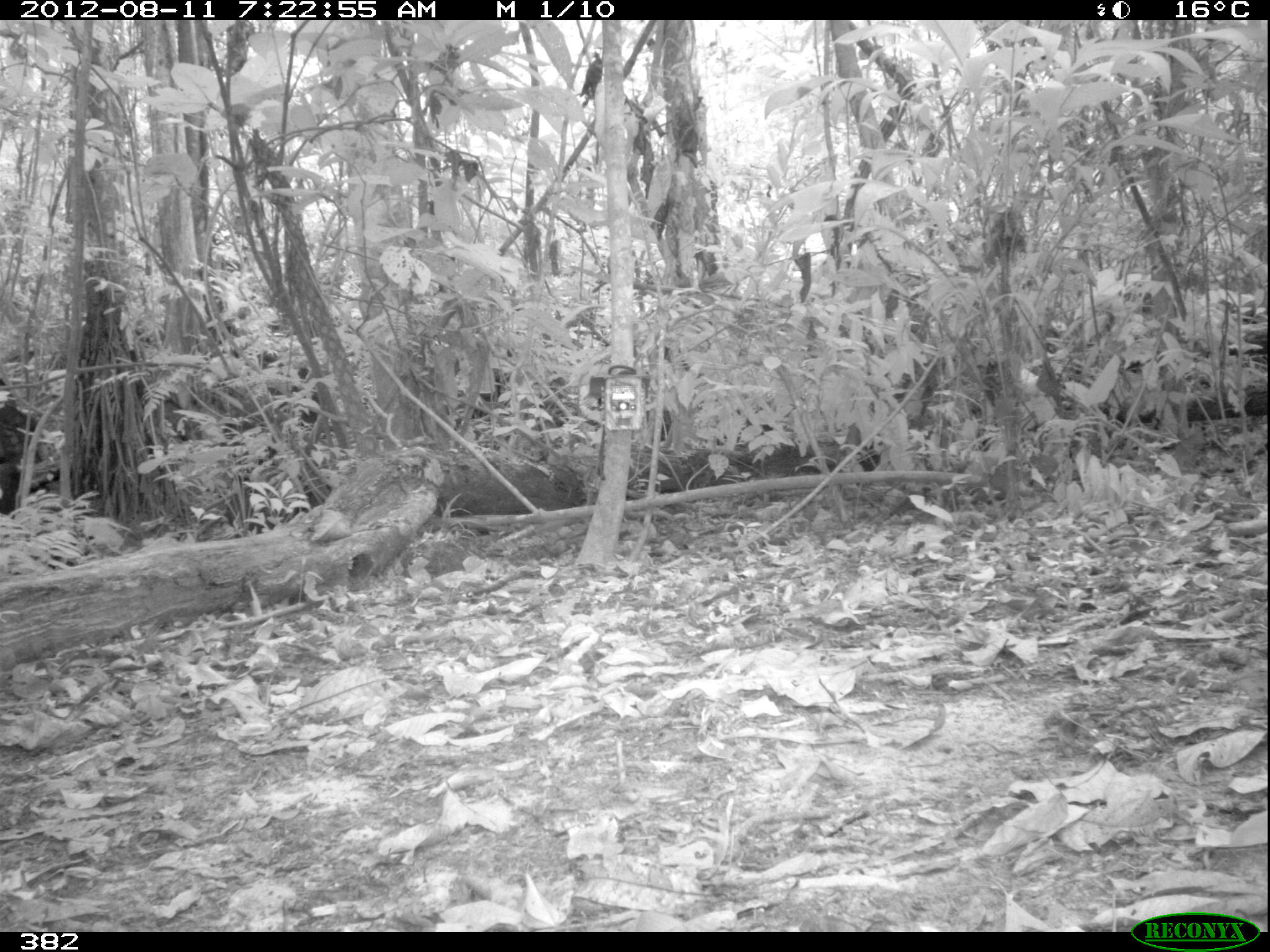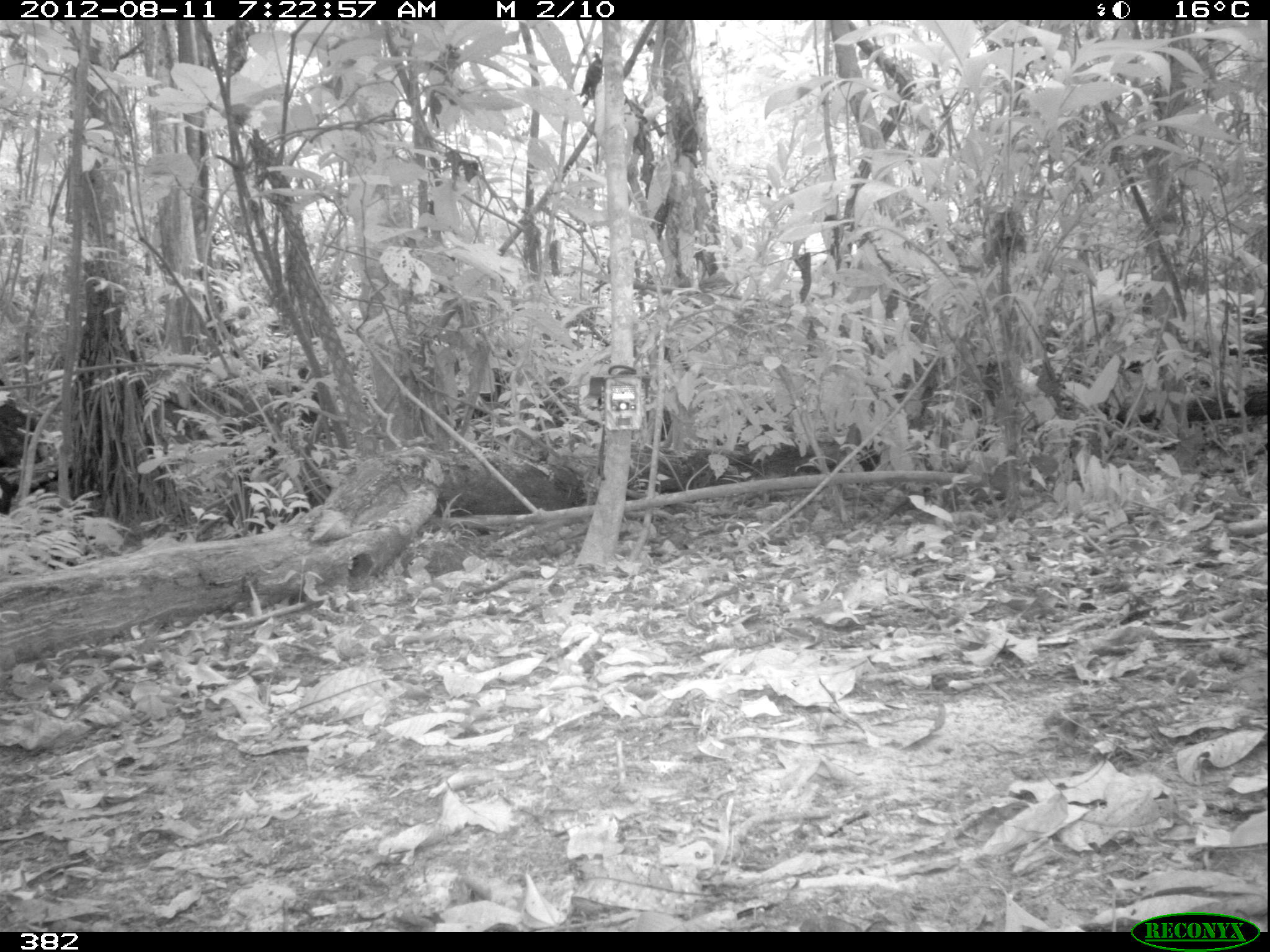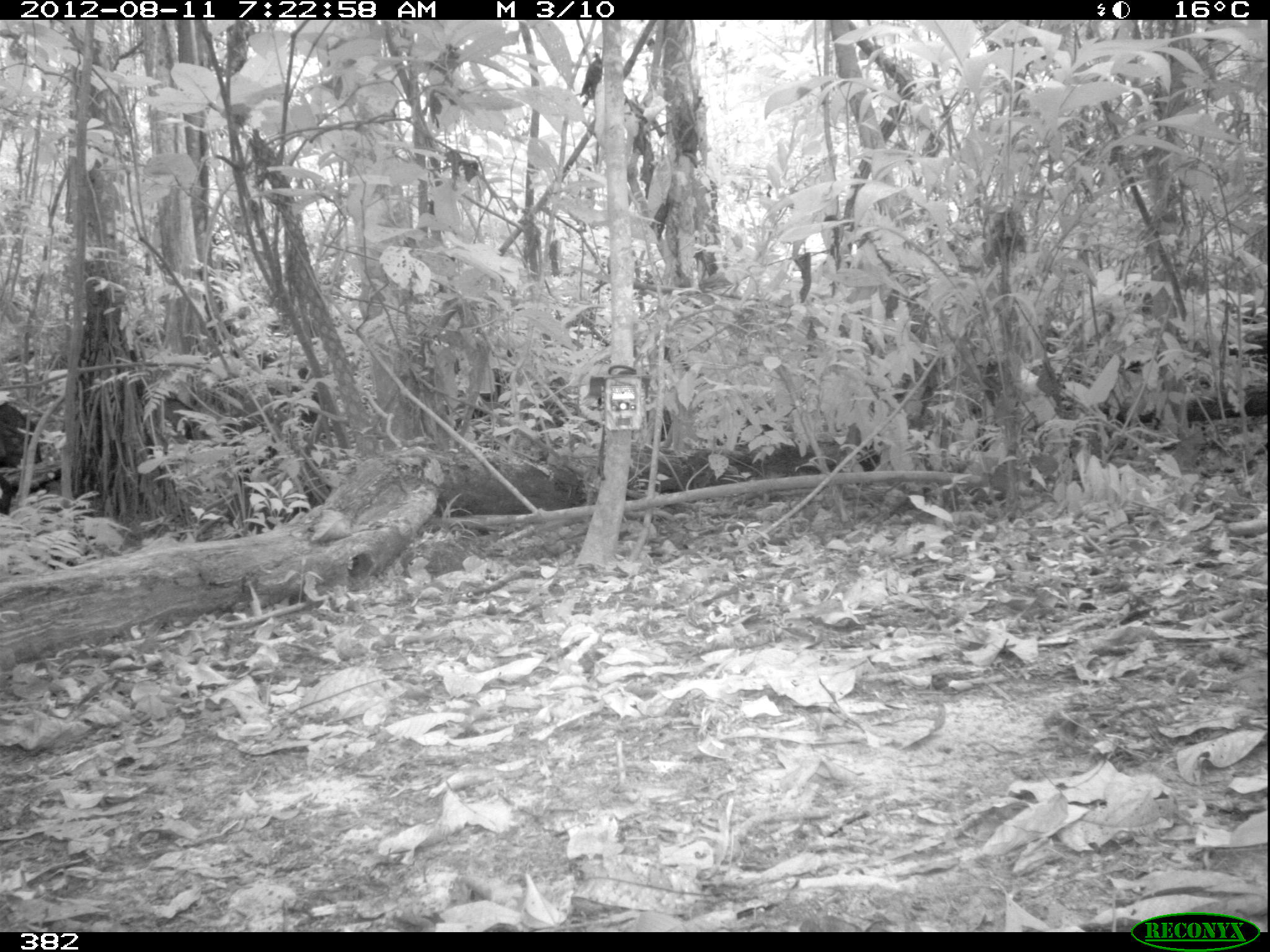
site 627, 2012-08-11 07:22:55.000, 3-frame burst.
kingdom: Animalia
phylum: Chordata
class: Mammalia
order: Artiodactyla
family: Tayassuidae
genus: Tayassu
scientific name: Tayassu pecari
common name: white-lipped peccary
Tayassu pecari (white-lipped peccary).